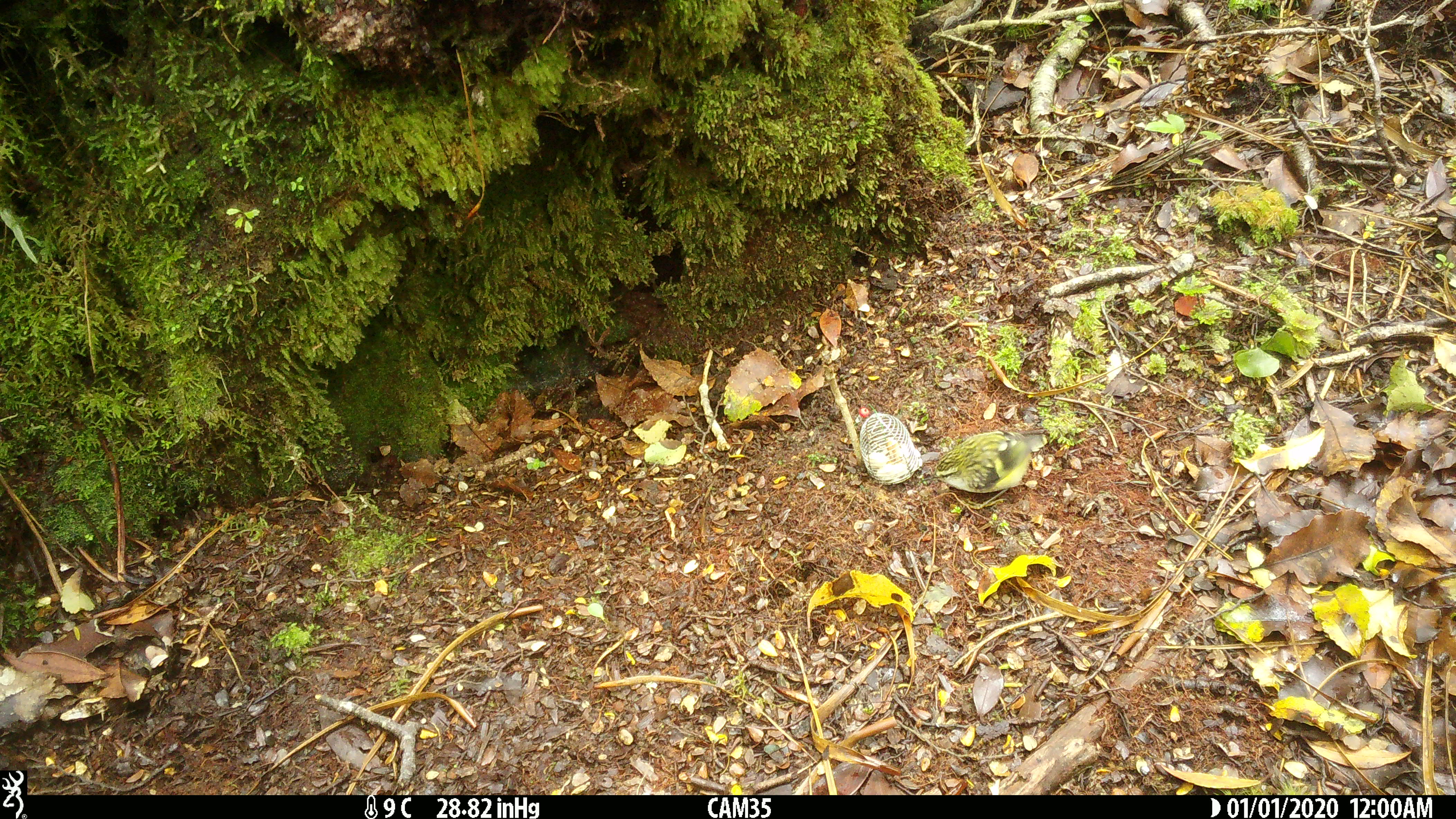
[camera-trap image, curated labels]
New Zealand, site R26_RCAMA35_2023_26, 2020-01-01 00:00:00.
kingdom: Animalia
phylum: Chordata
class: Aves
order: Passeriformes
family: Acanthisittidae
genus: Acanthisitta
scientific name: Acanthisitta chloris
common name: rifleman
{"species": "rifleman (Acanthisitta chloris)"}